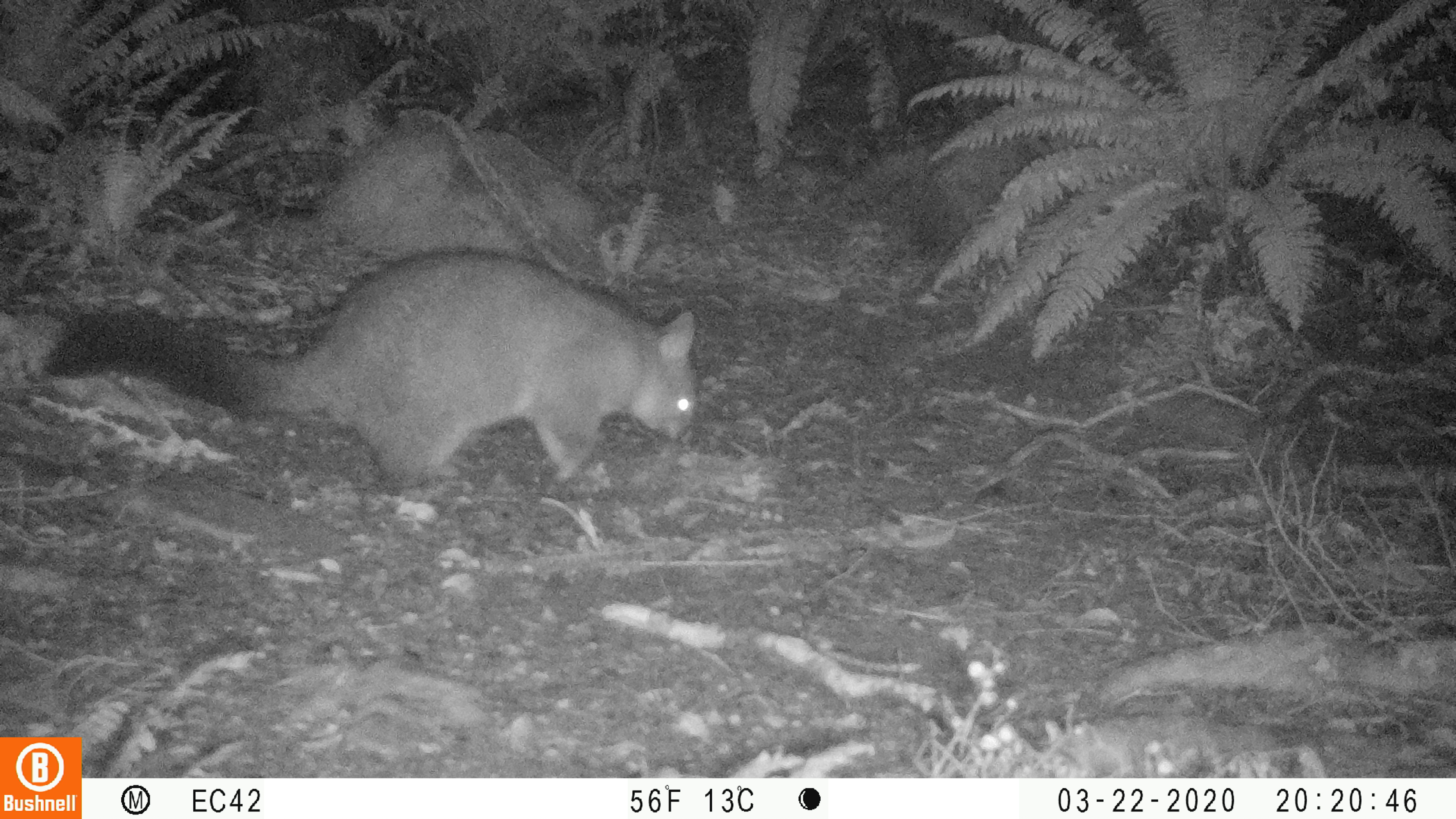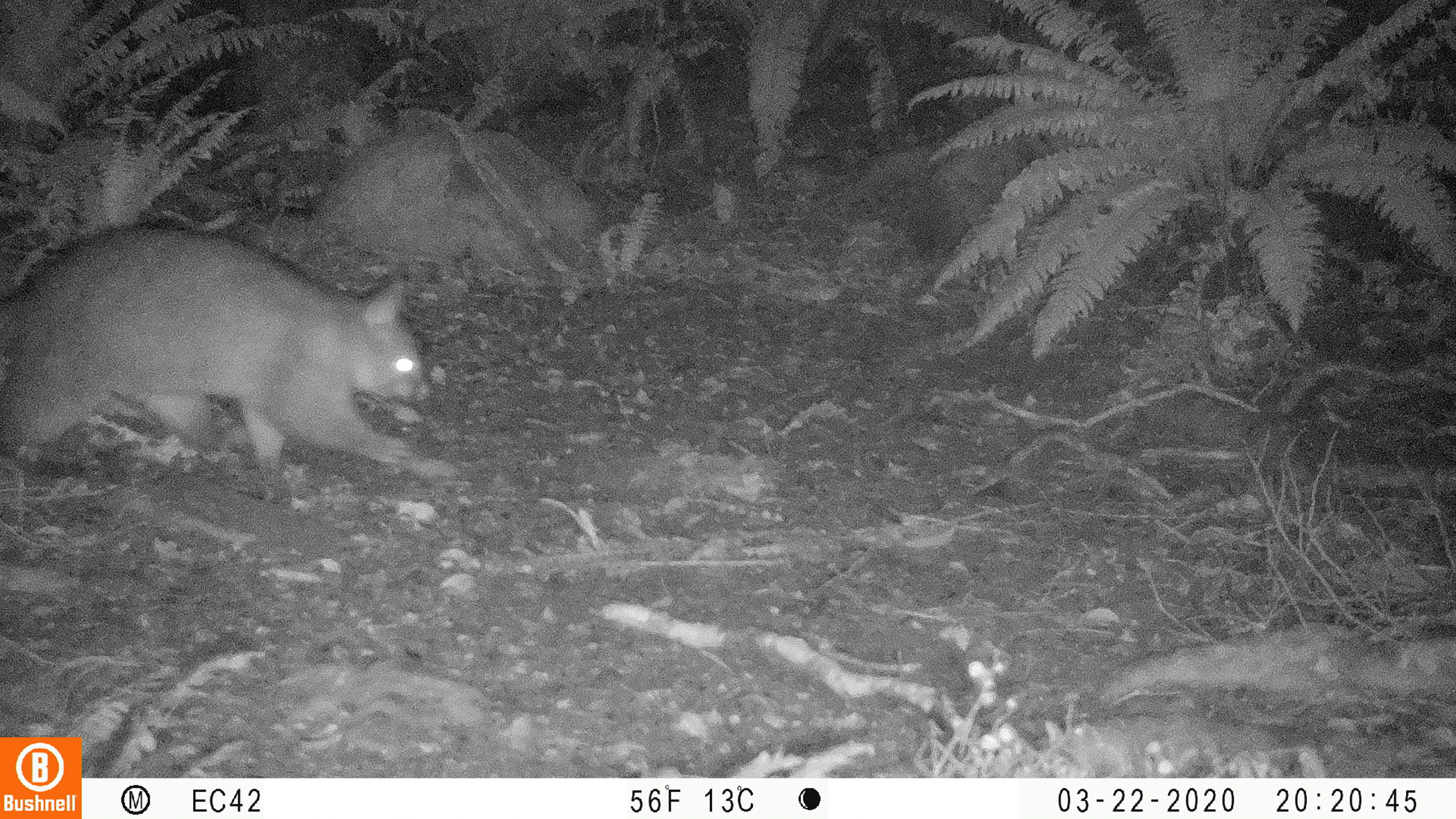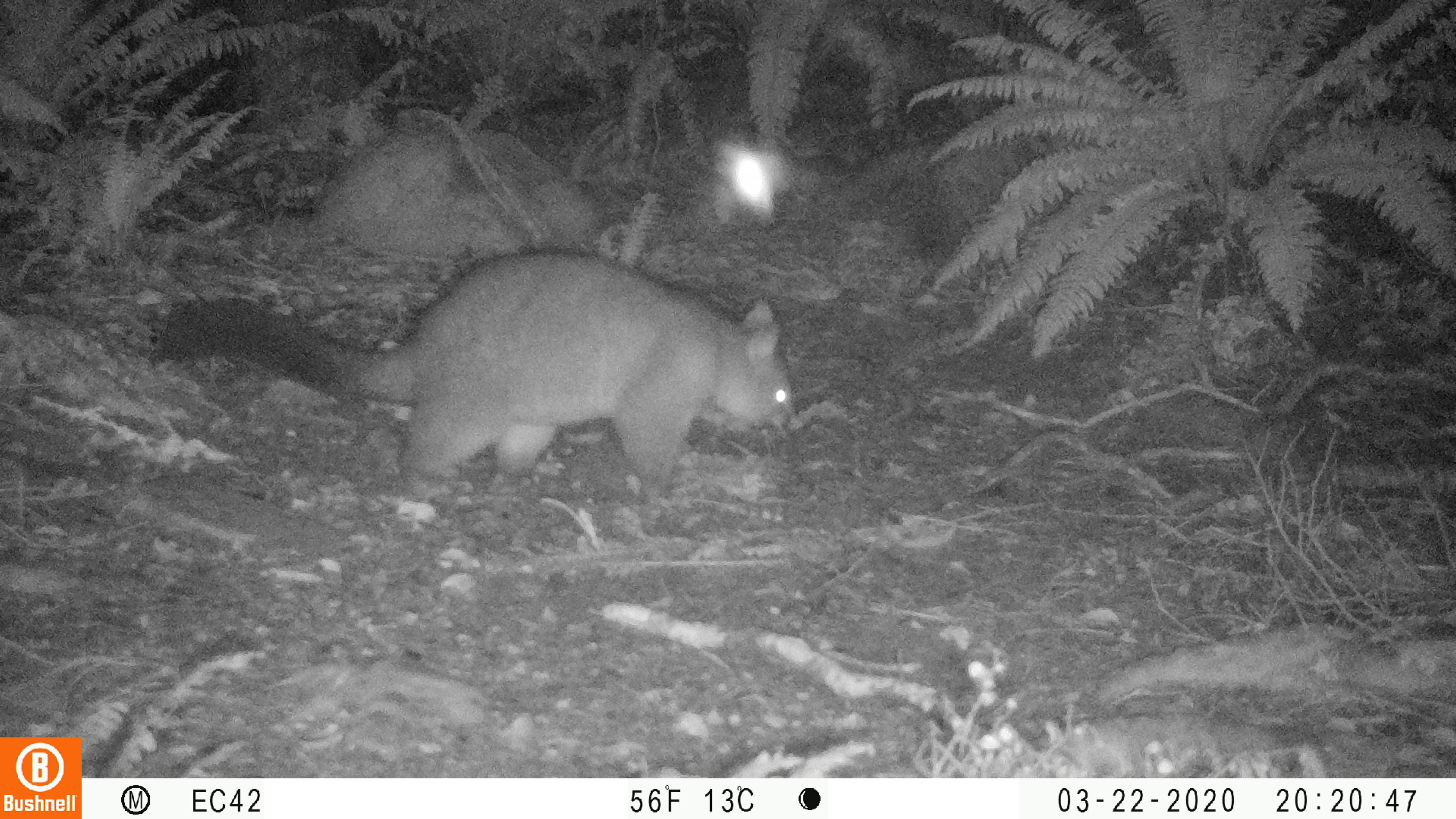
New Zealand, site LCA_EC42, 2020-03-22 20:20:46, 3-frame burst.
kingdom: Animalia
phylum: Chordata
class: Mammalia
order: Diprotodontia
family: Phalangeridae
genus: Trichosurus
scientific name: Trichosurus vulpecula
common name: common brushtail possum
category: possum